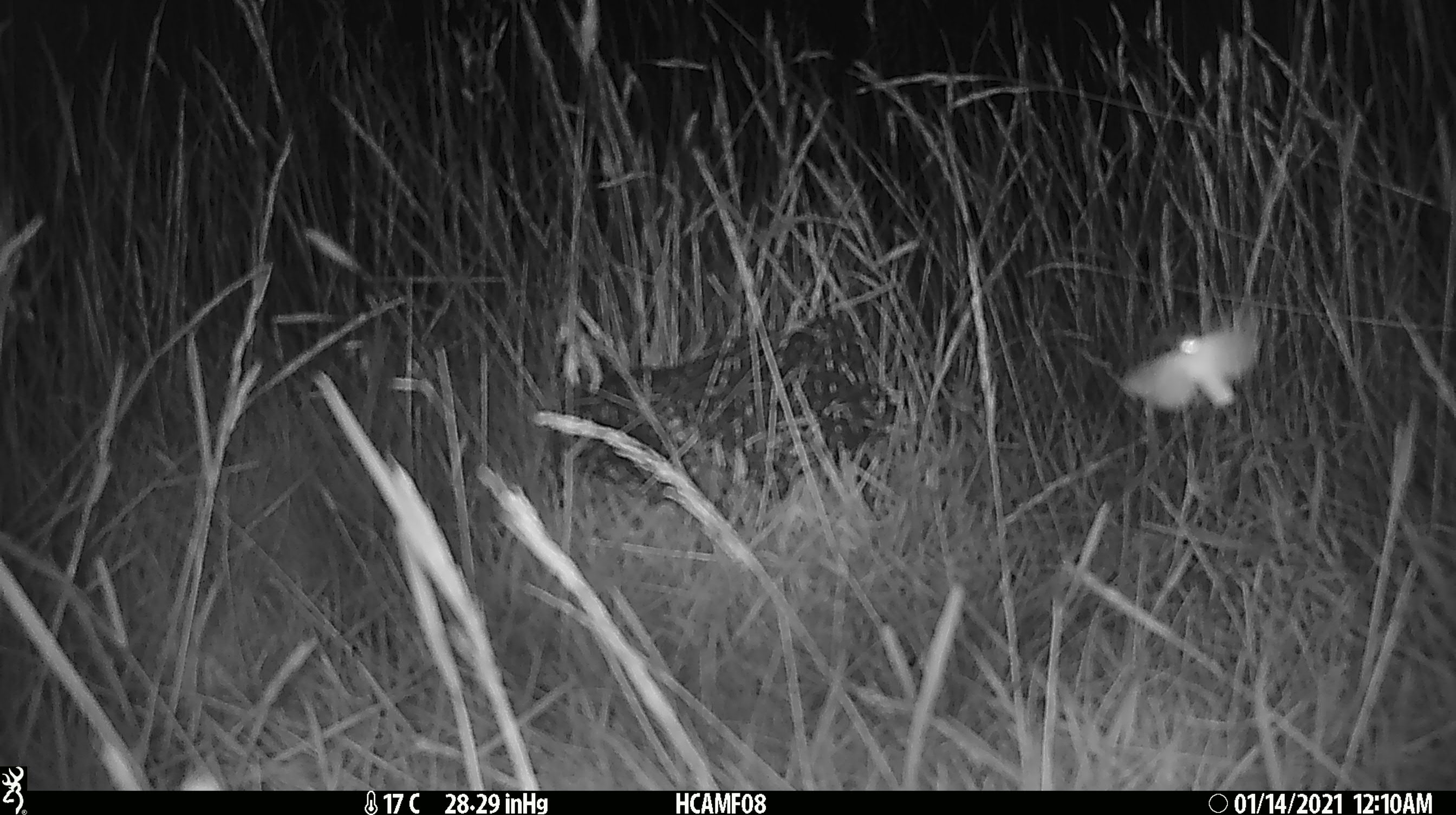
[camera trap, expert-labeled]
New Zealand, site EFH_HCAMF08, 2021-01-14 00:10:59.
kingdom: Animalia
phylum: Arthropoda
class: Insecta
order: Lepidoptera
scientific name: Lepidoptera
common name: moth